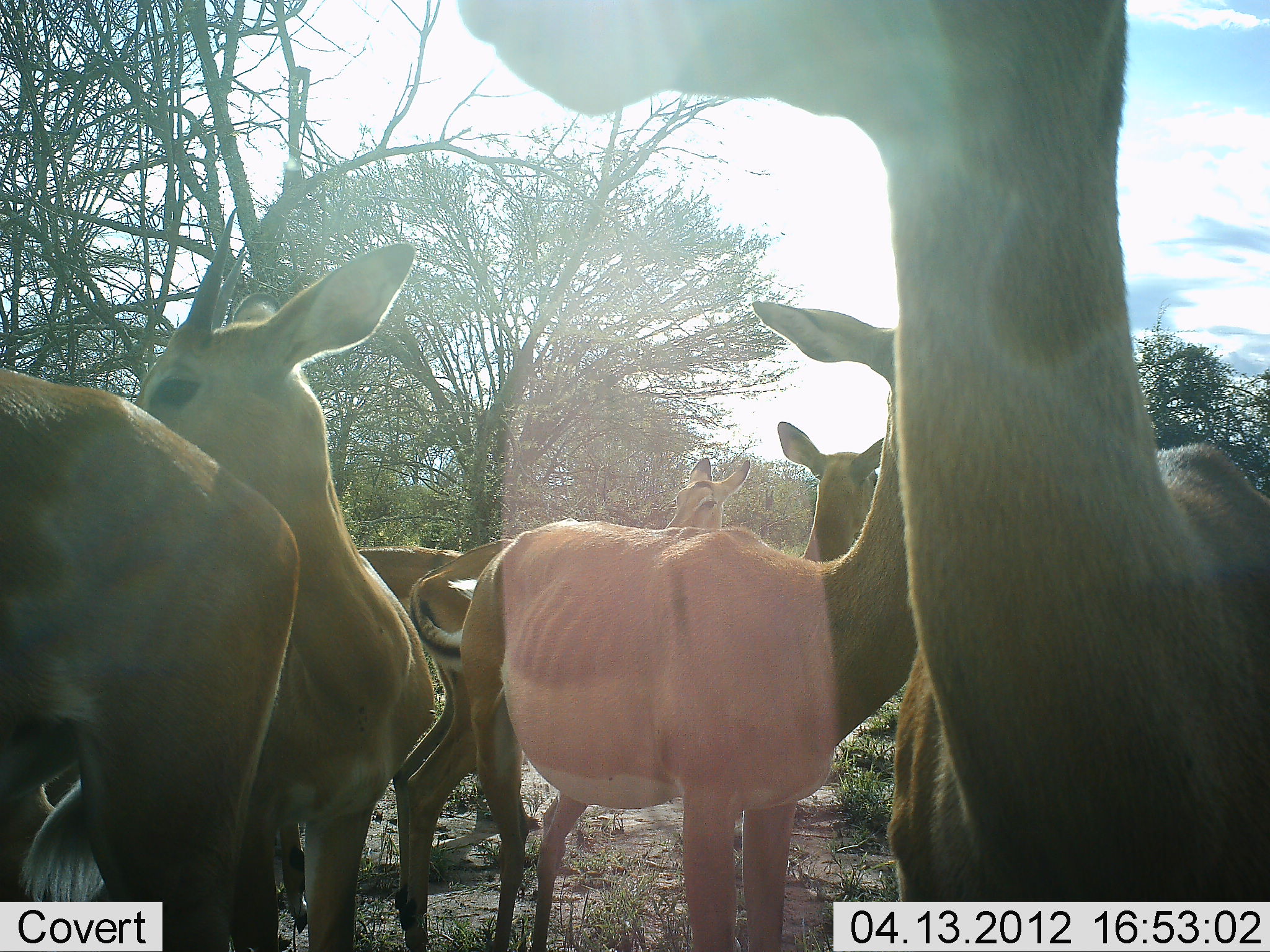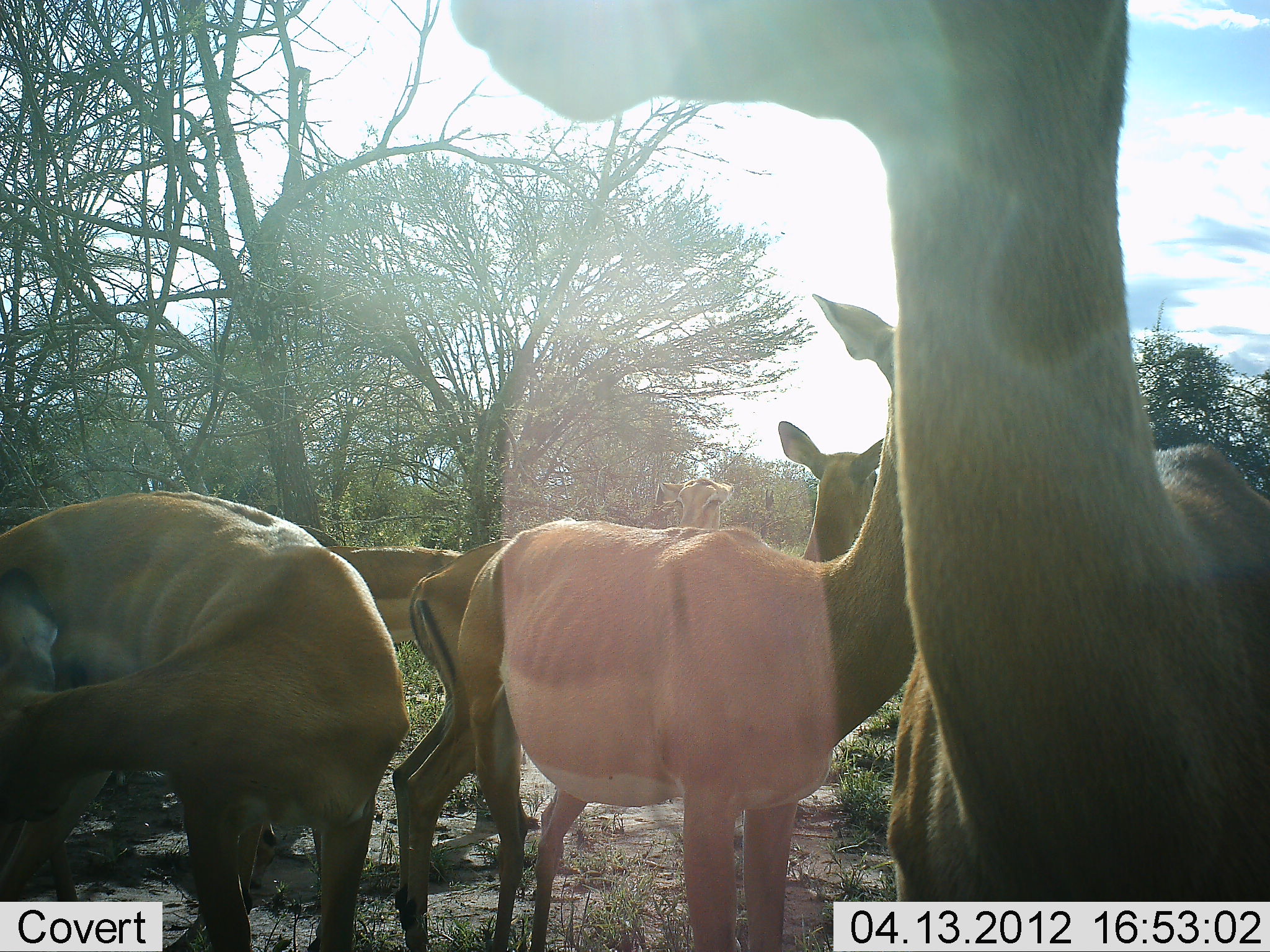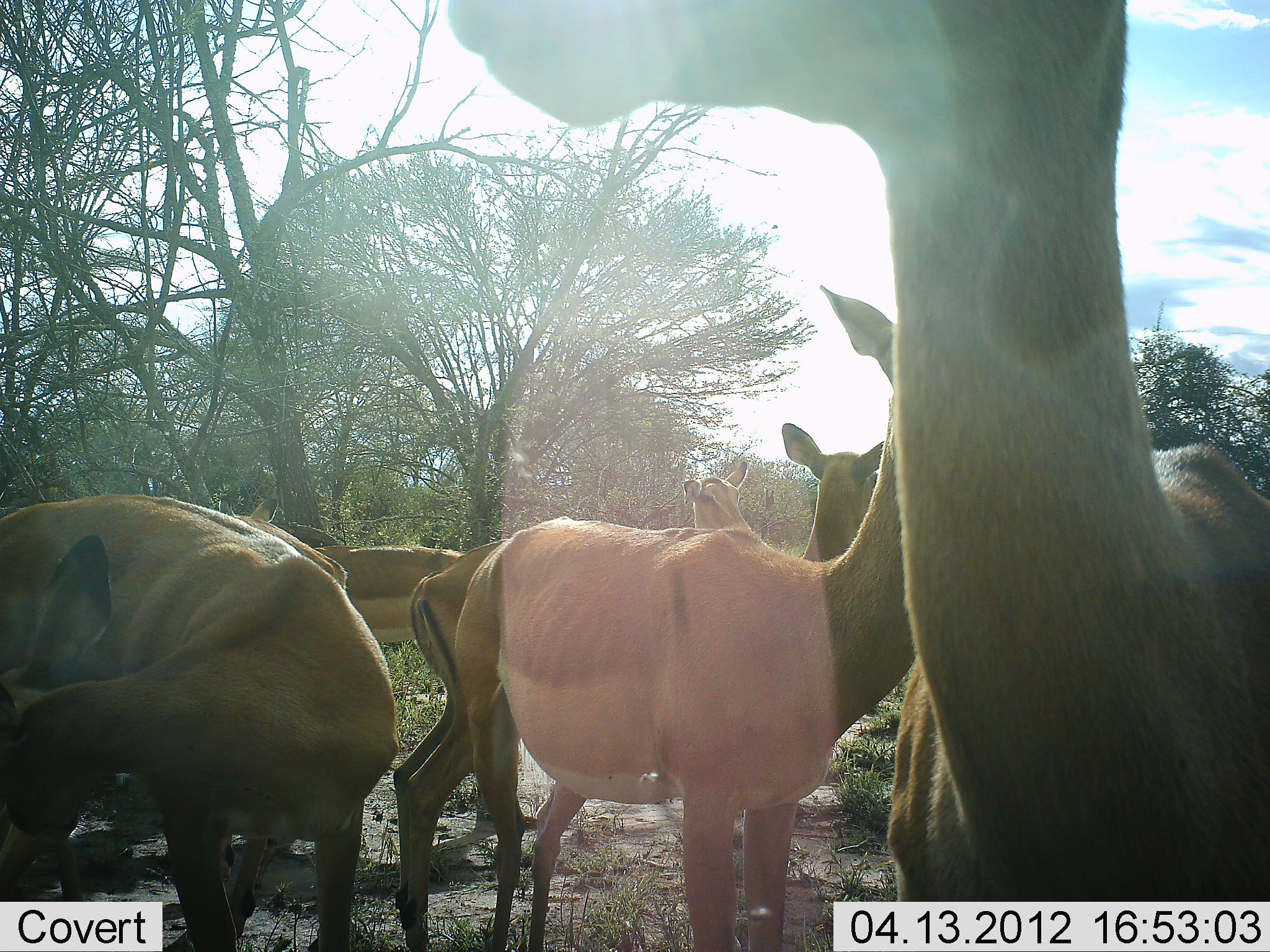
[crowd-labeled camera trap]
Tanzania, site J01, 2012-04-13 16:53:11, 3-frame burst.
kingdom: Animalia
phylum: Chordata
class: Mammalia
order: Artiodactyla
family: Bovidae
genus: Aepyceros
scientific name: Aepyceros melampus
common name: impala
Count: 6.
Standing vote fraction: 95%.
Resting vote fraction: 0%.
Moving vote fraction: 16%.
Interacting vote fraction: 11%.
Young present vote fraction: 0%.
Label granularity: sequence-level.